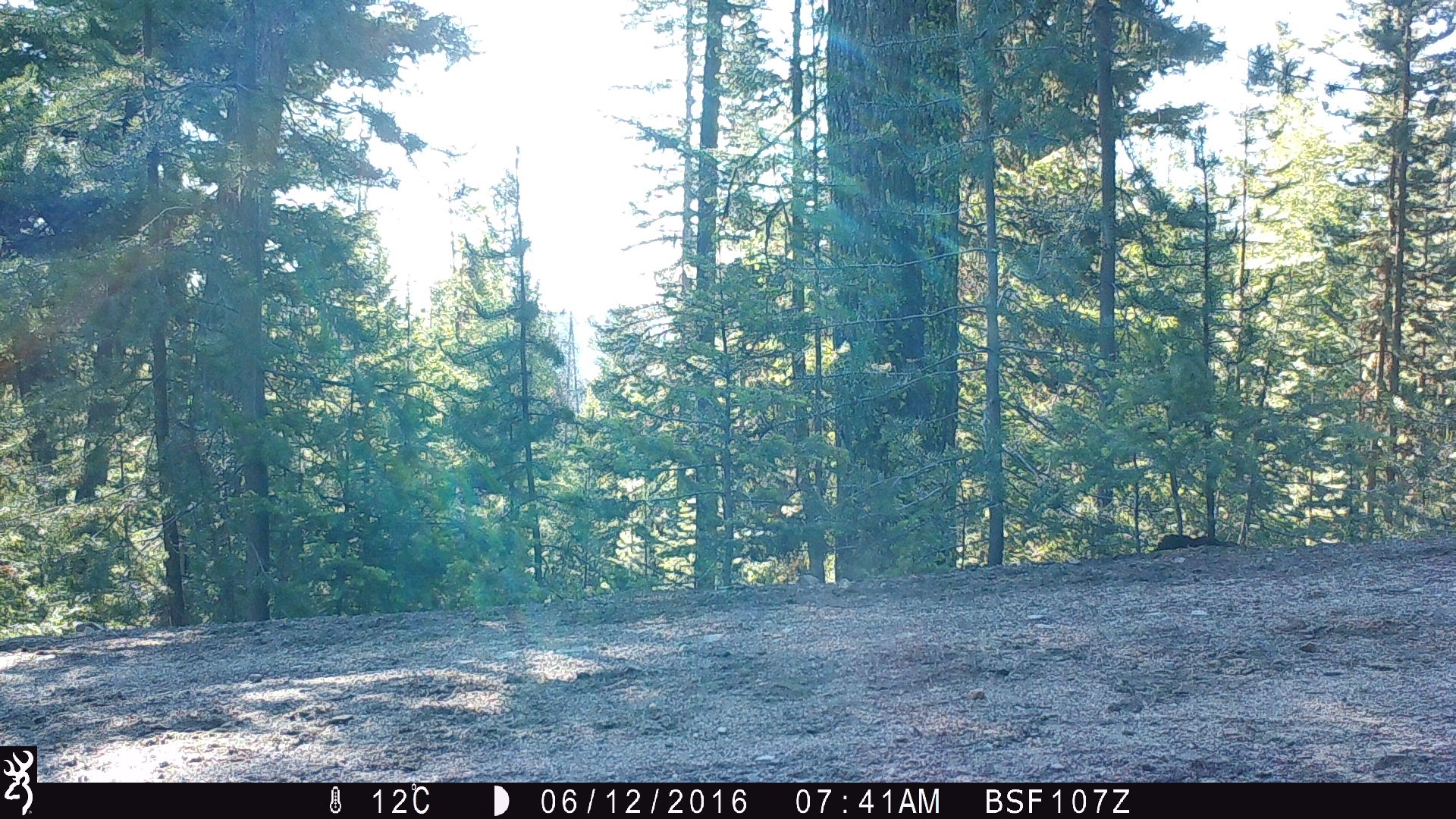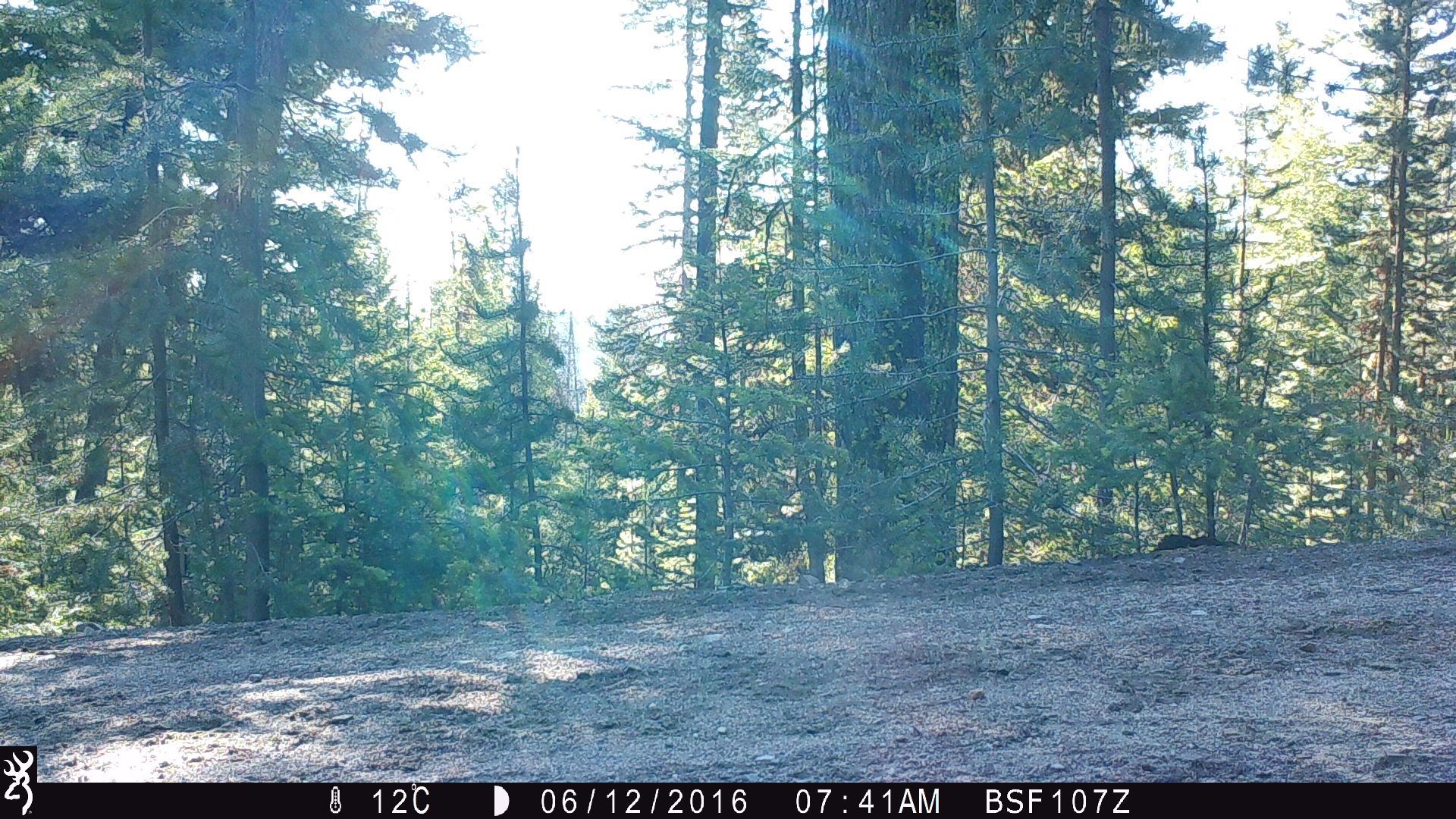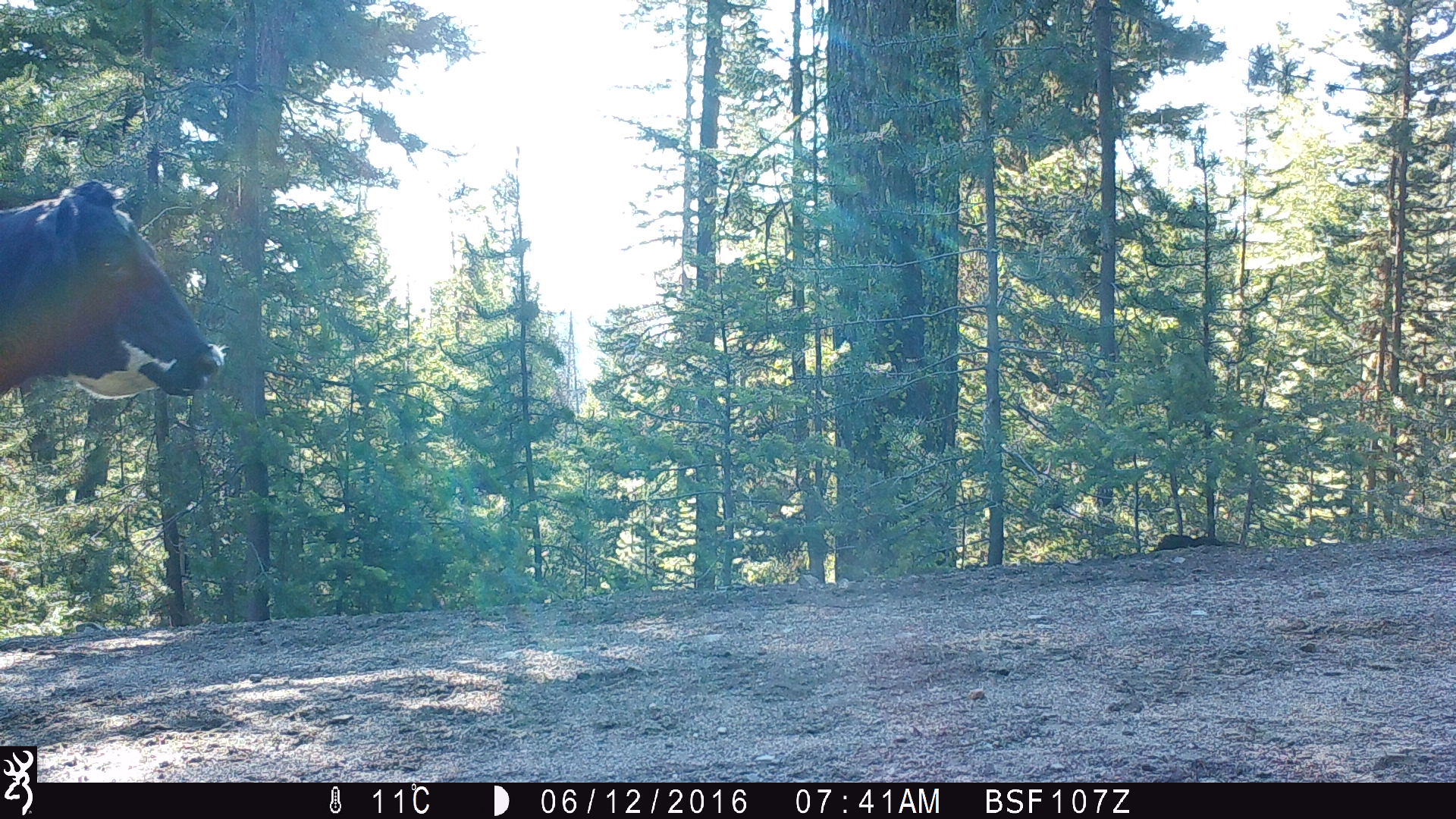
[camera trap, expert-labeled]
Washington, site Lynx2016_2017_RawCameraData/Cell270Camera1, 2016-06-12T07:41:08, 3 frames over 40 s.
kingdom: Animalia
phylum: Chordata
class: Mammalia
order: Artiodactyla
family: Bovidae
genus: Bos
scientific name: Bos taurus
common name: domestic cattle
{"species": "domestic cattle (Bos taurus)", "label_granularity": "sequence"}